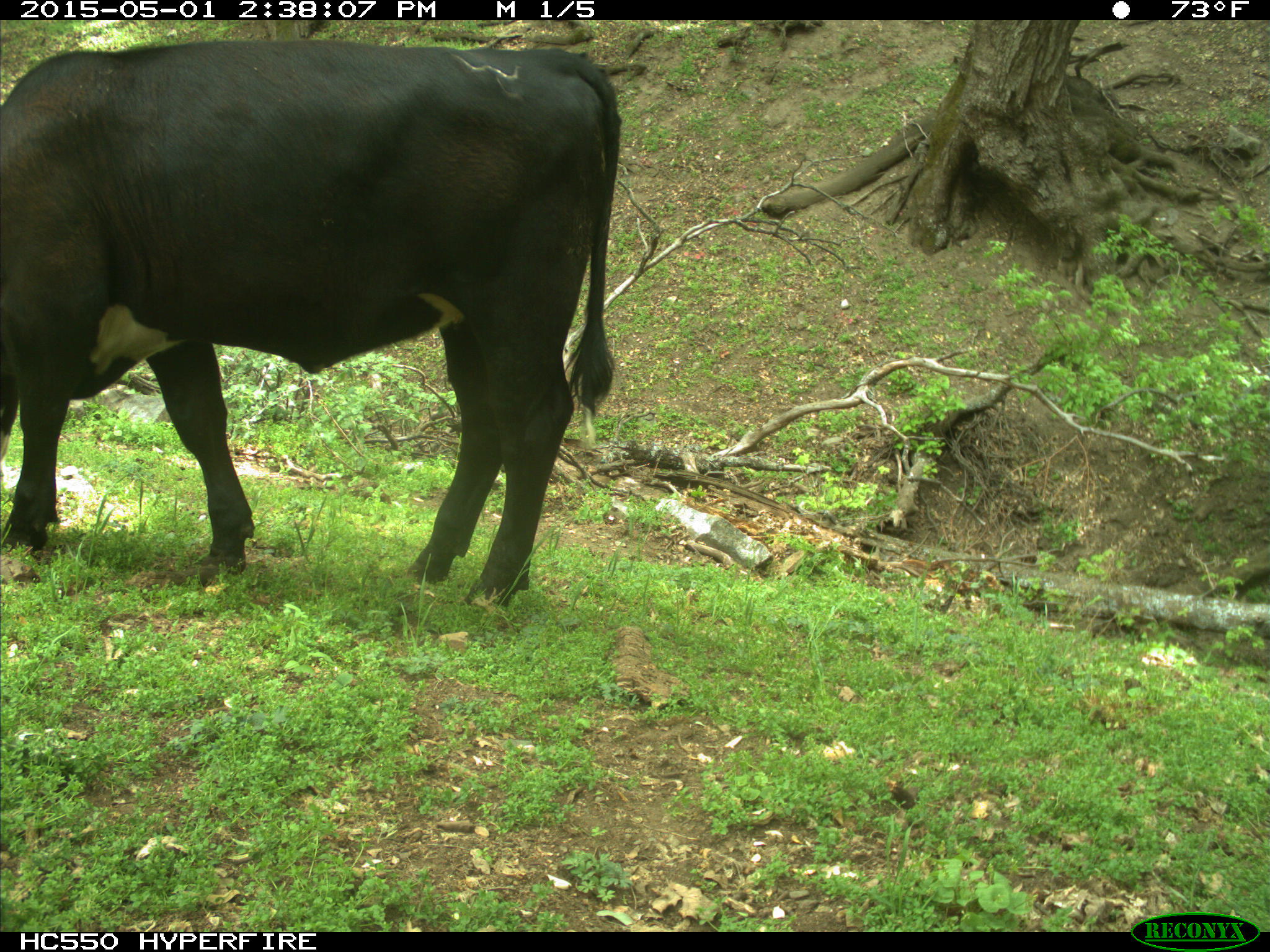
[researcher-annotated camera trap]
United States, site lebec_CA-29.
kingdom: Animalia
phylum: Chordata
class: Mammalia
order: Artiodactyla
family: Bovidae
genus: Bos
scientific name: Bos taurus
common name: domestic cow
Bos taurus (domestic cow).